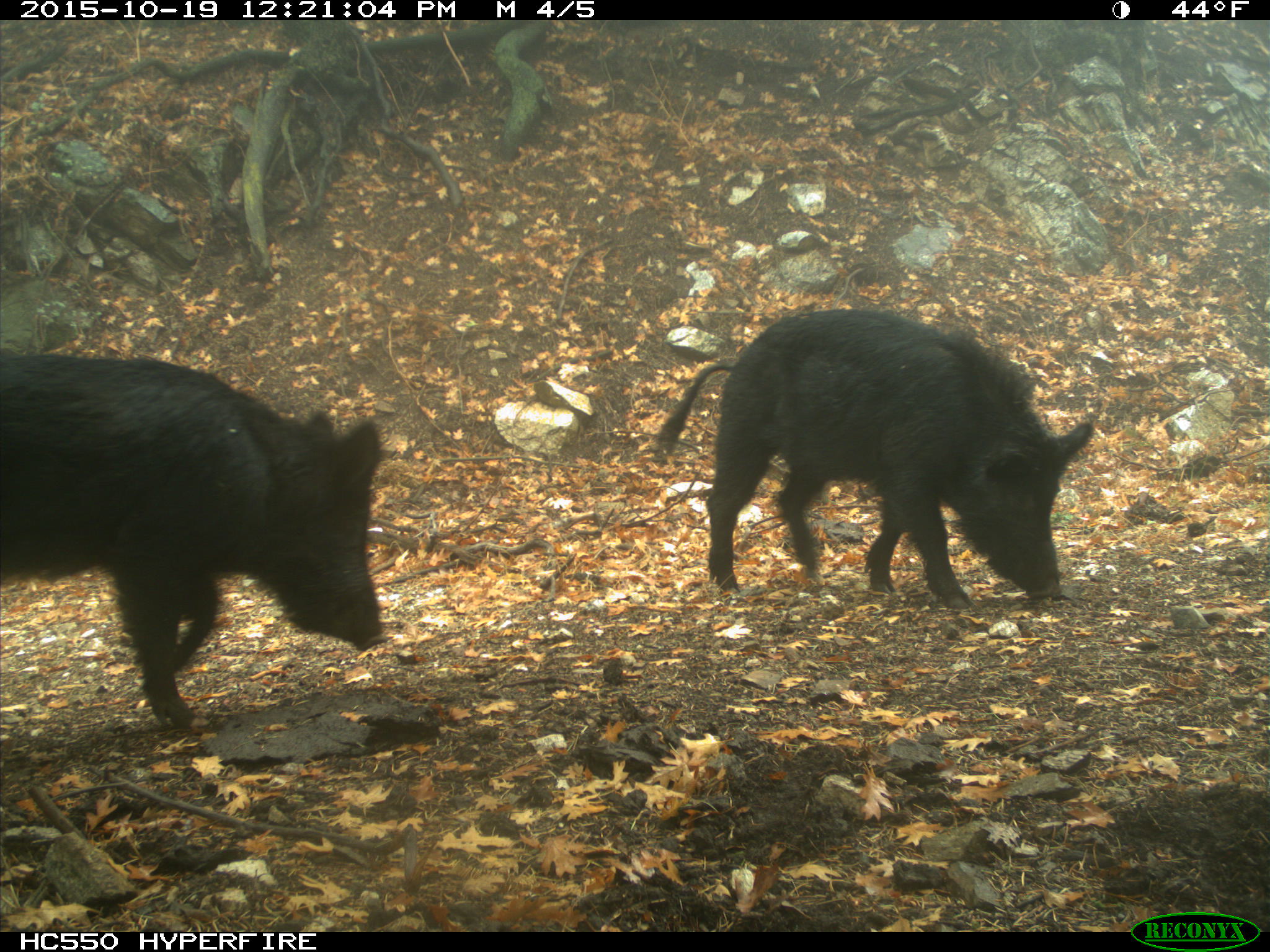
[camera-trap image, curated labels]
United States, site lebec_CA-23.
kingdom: Animalia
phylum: Chordata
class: Mammalia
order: Artiodactyla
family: Suidae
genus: Sus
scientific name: Sus scrofa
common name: wild boar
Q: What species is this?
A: Sus scrofa (wild boar).